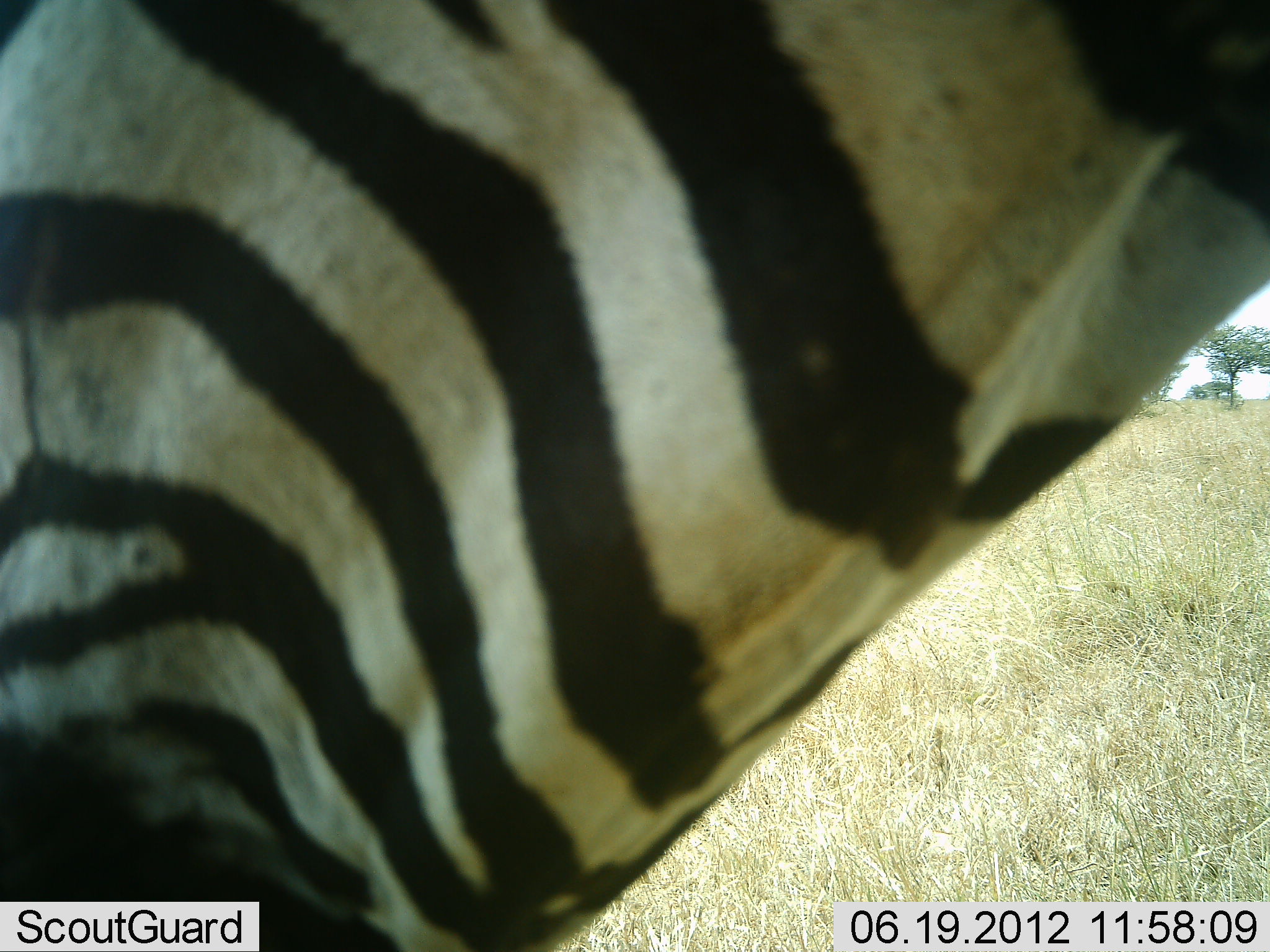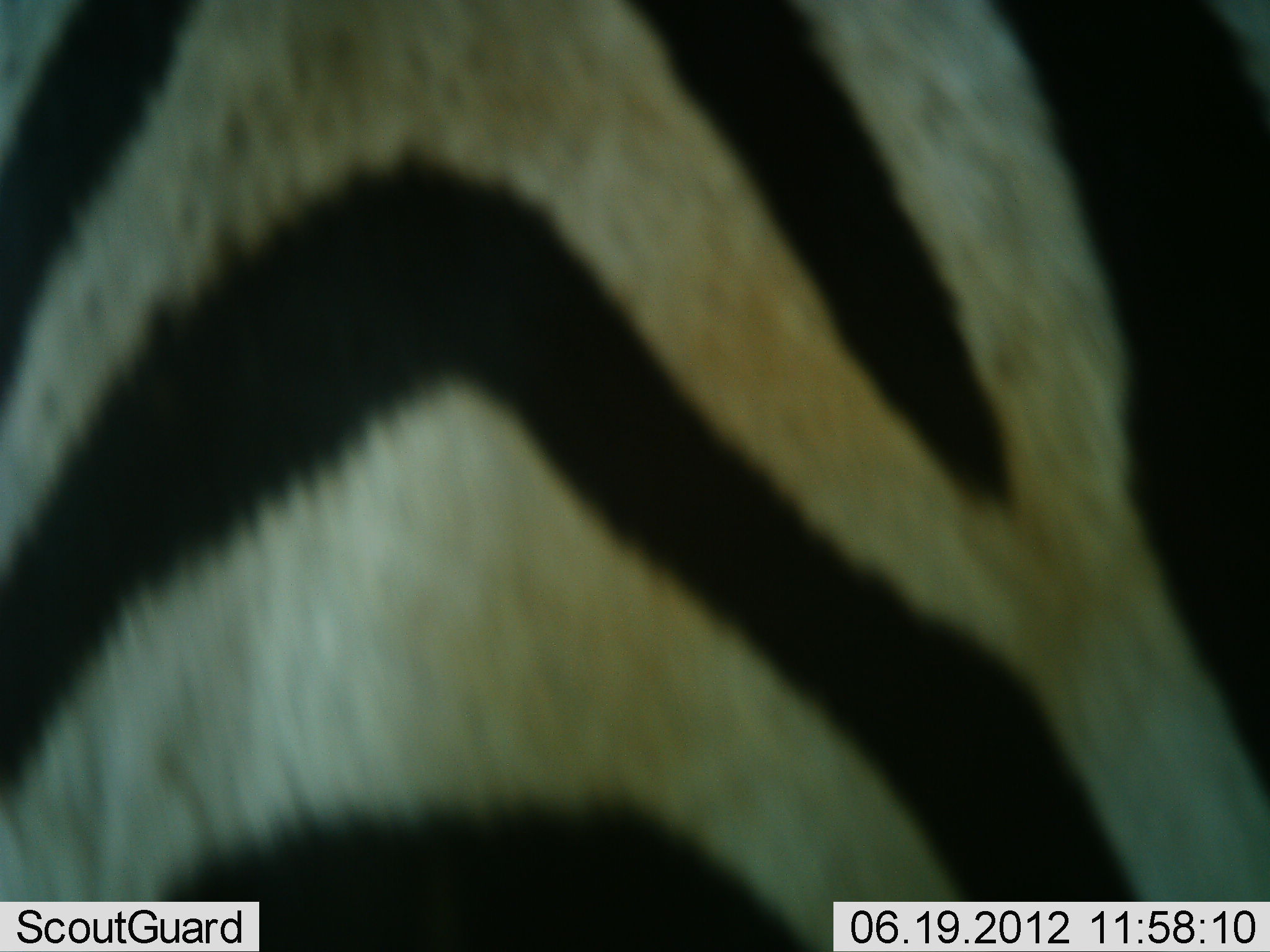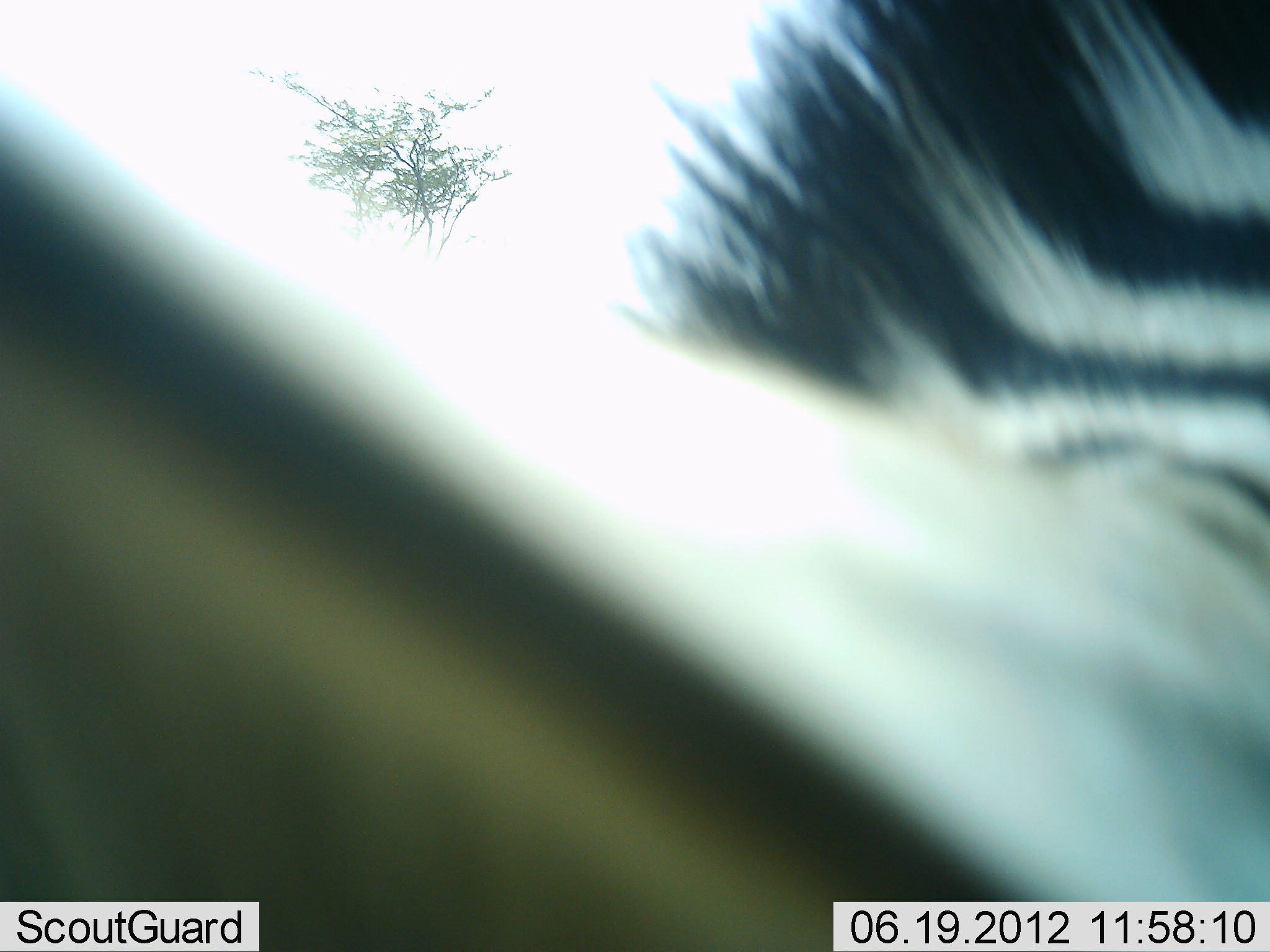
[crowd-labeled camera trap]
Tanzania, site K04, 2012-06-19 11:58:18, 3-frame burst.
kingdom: Animalia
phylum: Chordata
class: Mammalia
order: Perissodactyla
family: Equidae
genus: Equus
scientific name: Equus quagga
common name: plains zebra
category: zebra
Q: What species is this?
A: Zebra (plains zebra) (Equus quagga).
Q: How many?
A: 1.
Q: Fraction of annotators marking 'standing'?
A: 20%.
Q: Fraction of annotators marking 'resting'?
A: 0%.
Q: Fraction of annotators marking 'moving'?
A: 80%.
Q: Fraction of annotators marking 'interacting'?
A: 0%.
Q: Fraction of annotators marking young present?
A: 0%.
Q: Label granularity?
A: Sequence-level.